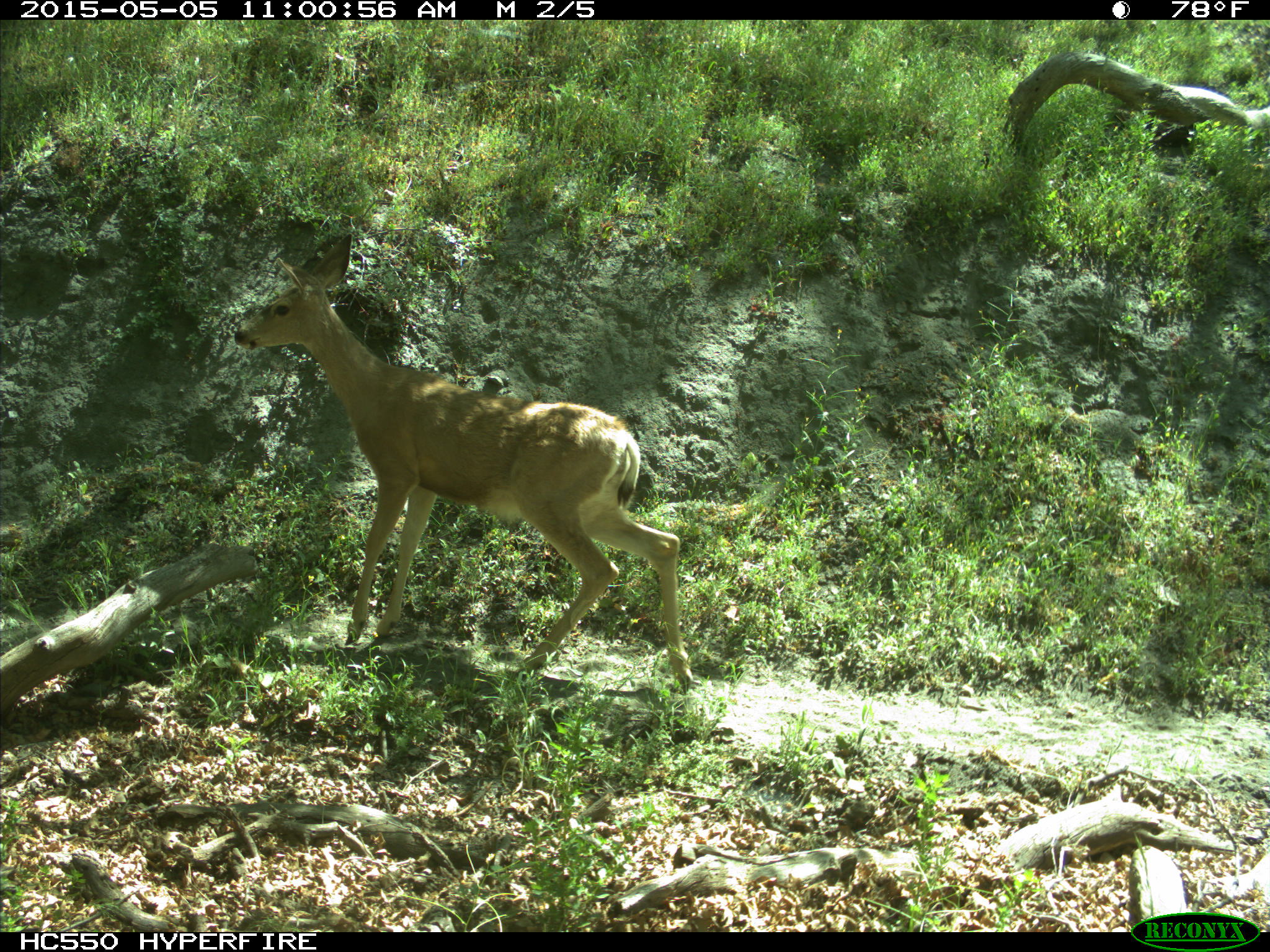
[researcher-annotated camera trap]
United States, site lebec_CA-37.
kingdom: Animalia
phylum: Chordata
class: Mammalia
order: Artiodactyla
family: Cervidae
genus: Odocoileus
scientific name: Odocoileus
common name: deer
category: unidentified deer